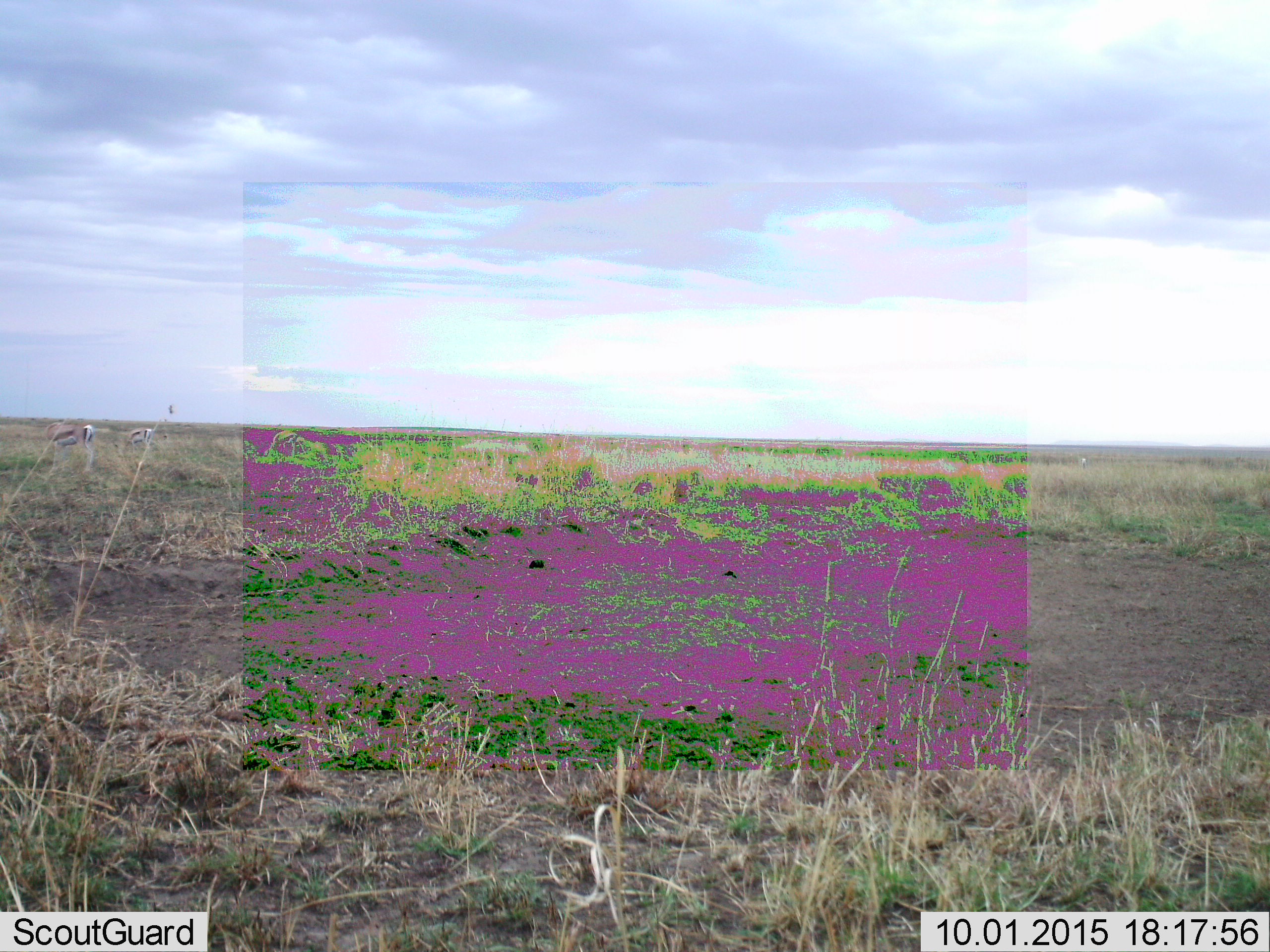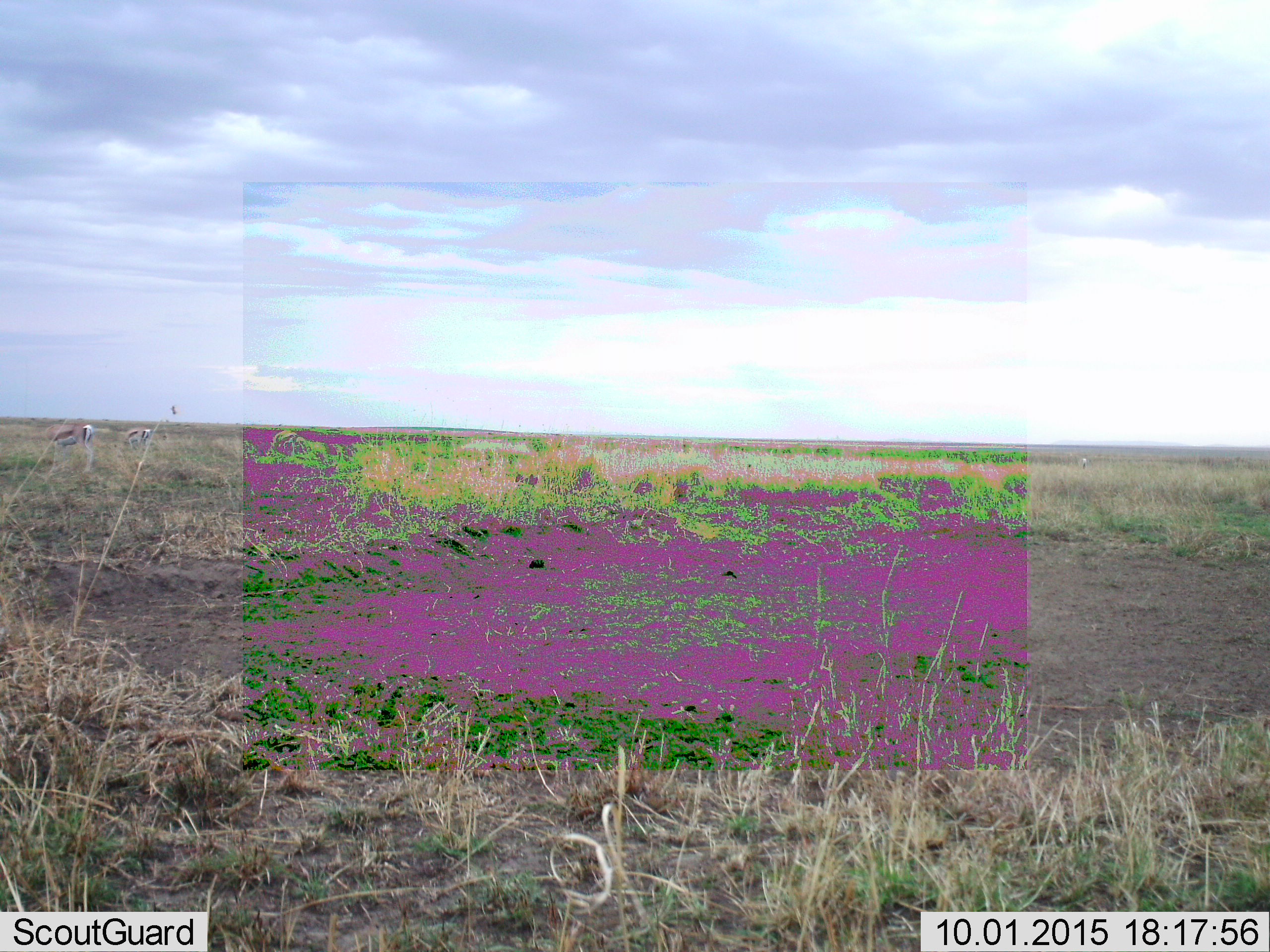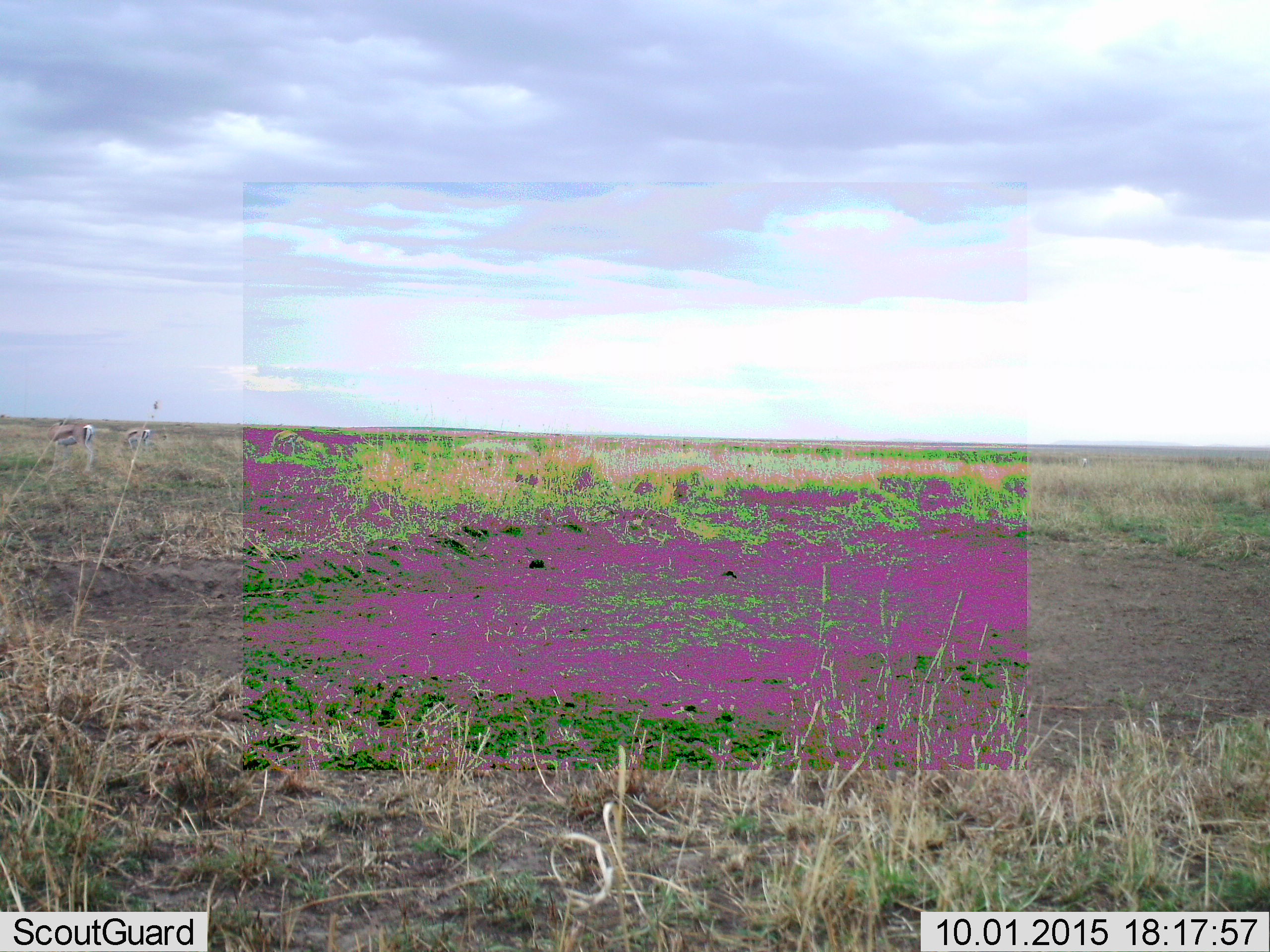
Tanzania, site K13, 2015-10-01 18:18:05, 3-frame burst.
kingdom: Animalia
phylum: Chordata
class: Mammalia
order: Artiodactyla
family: Bovidae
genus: Eudorcas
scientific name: Eudorcas thomsonii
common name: thomson's gazelle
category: gazellethomsons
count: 3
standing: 50%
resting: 0%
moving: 0%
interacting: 0%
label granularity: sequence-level